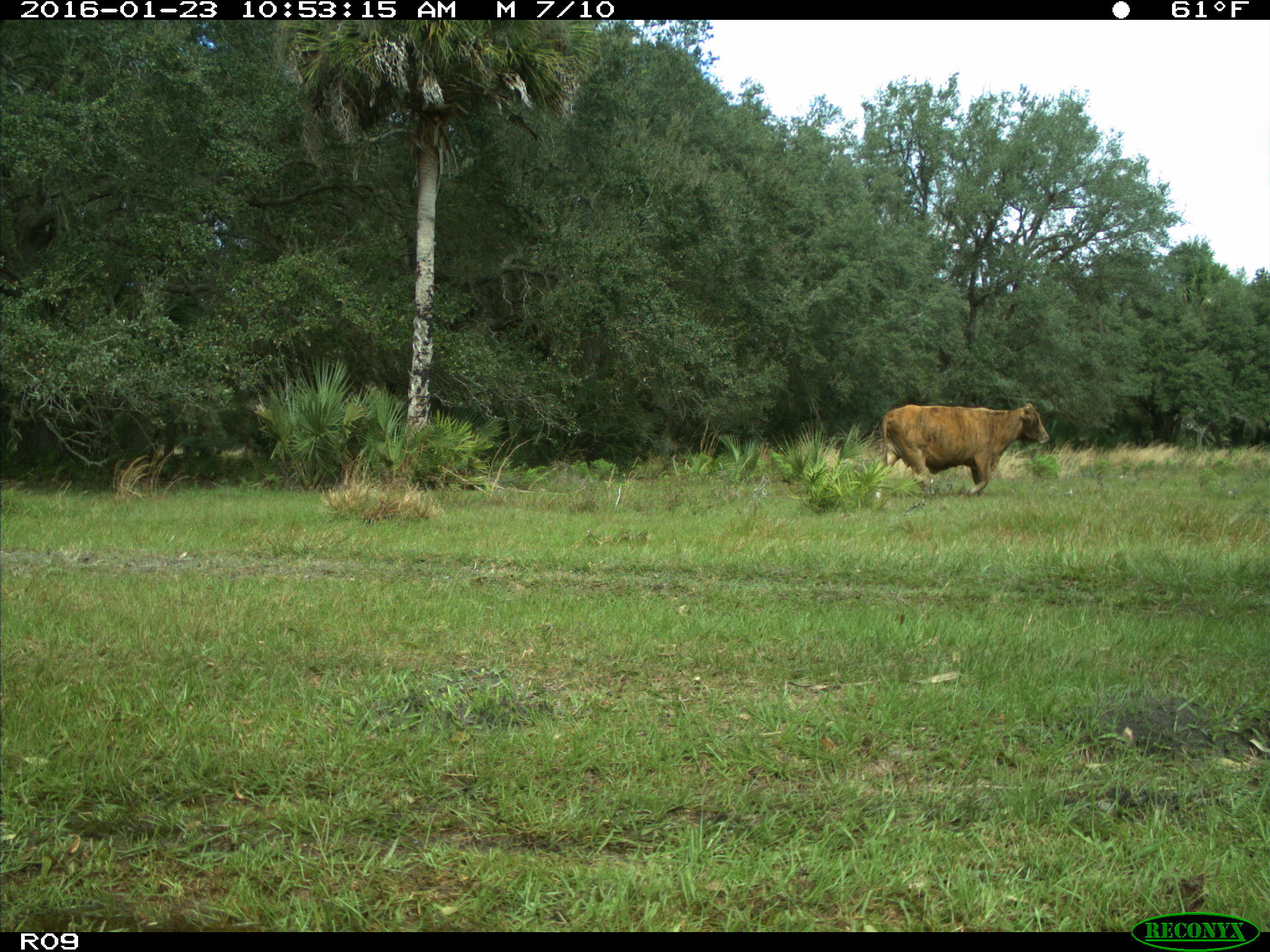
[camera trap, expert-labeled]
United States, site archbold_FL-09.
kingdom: Animalia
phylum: Chordata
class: Mammalia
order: Artiodactyla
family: Bovidae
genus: Bos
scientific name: Bos taurus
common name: domestic cow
Bos taurus (domestic cow).